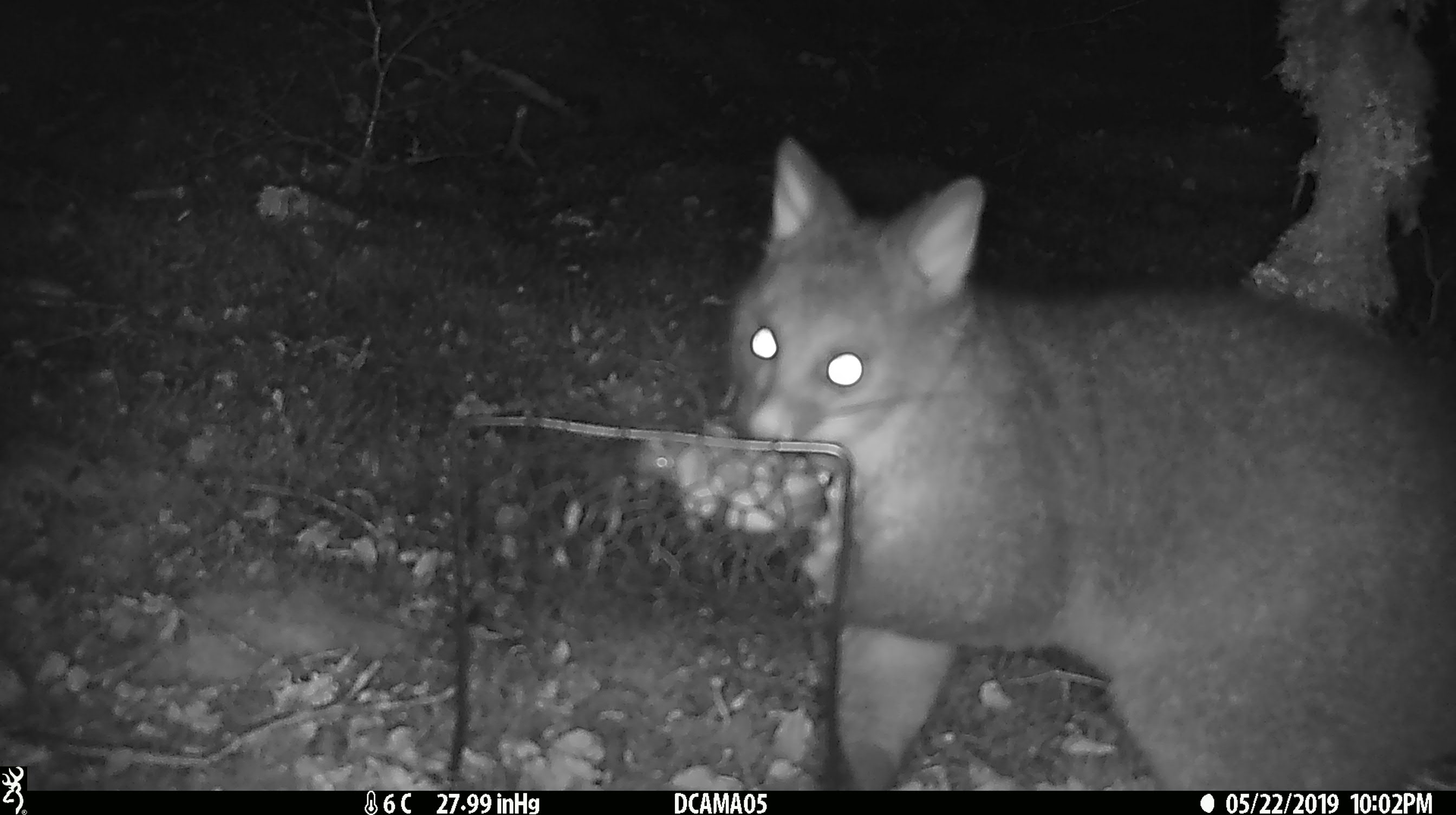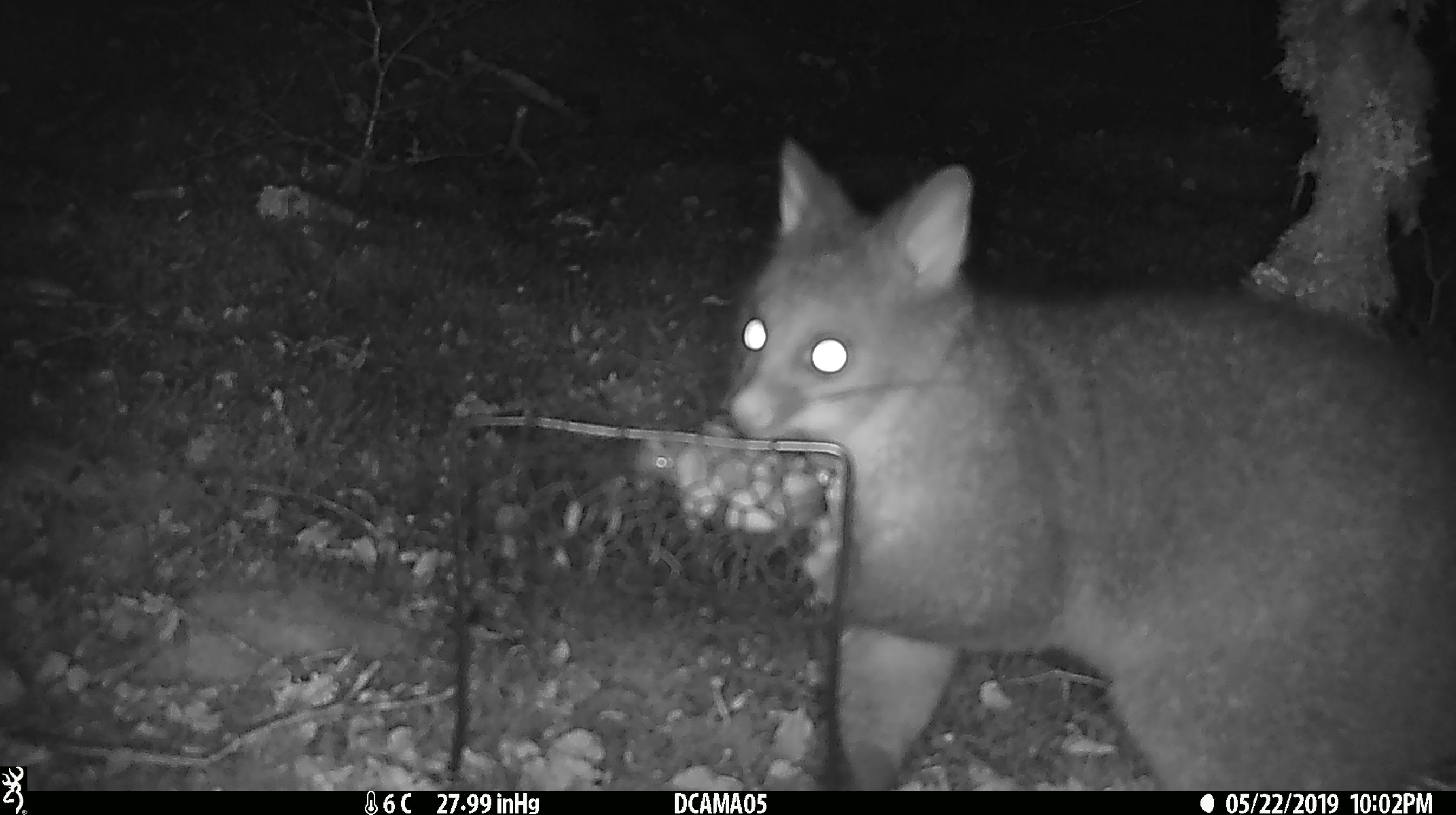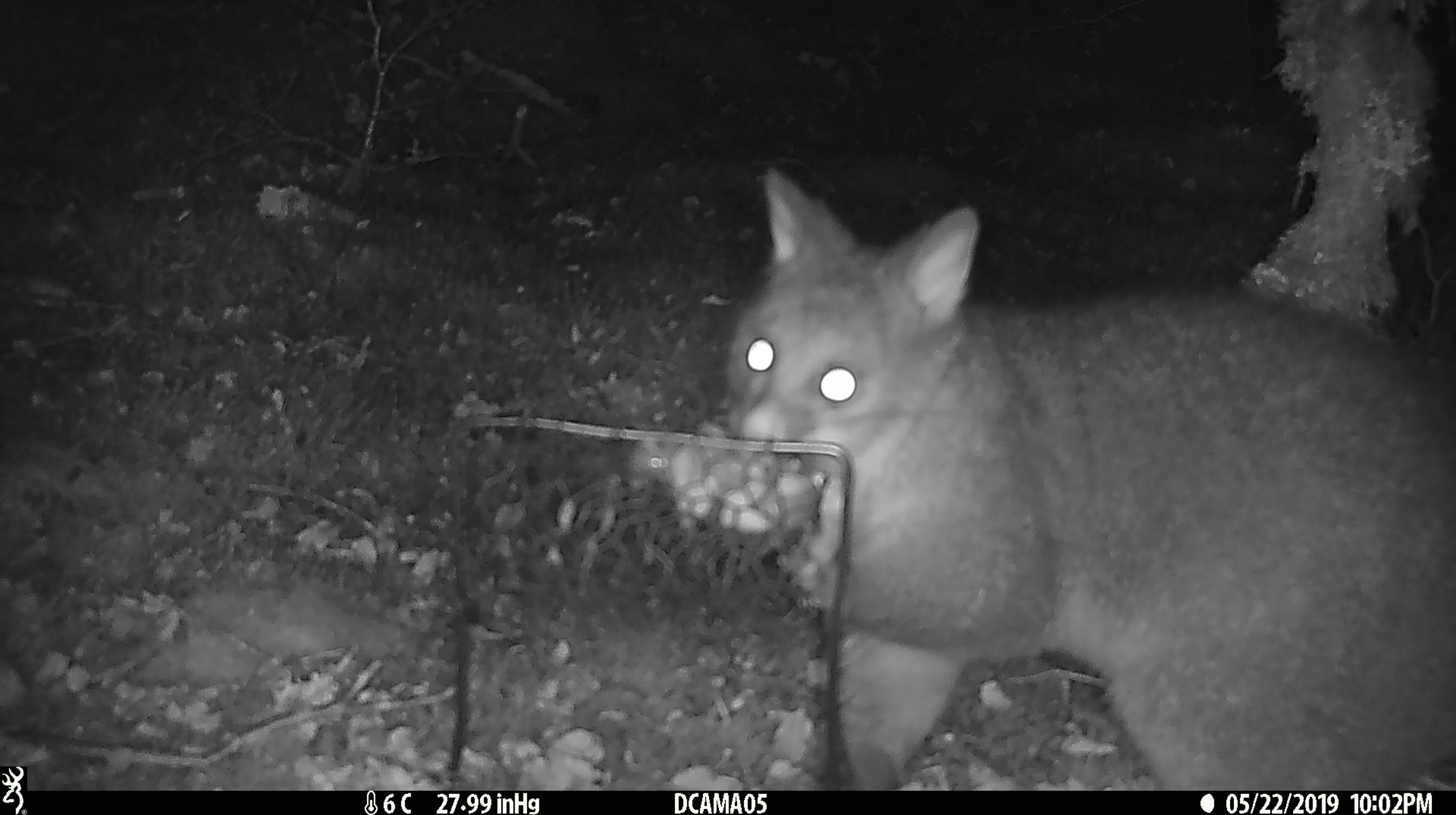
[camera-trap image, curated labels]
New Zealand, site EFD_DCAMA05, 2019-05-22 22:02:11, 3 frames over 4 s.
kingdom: Animalia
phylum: Chordata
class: Mammalia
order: Diprotodontia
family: Phalangeridae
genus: Trichosurus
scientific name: Trichosurus vulpecula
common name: common brushtail possum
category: possum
Possum (common brushtail possum) (Trichosurus vulpecula).